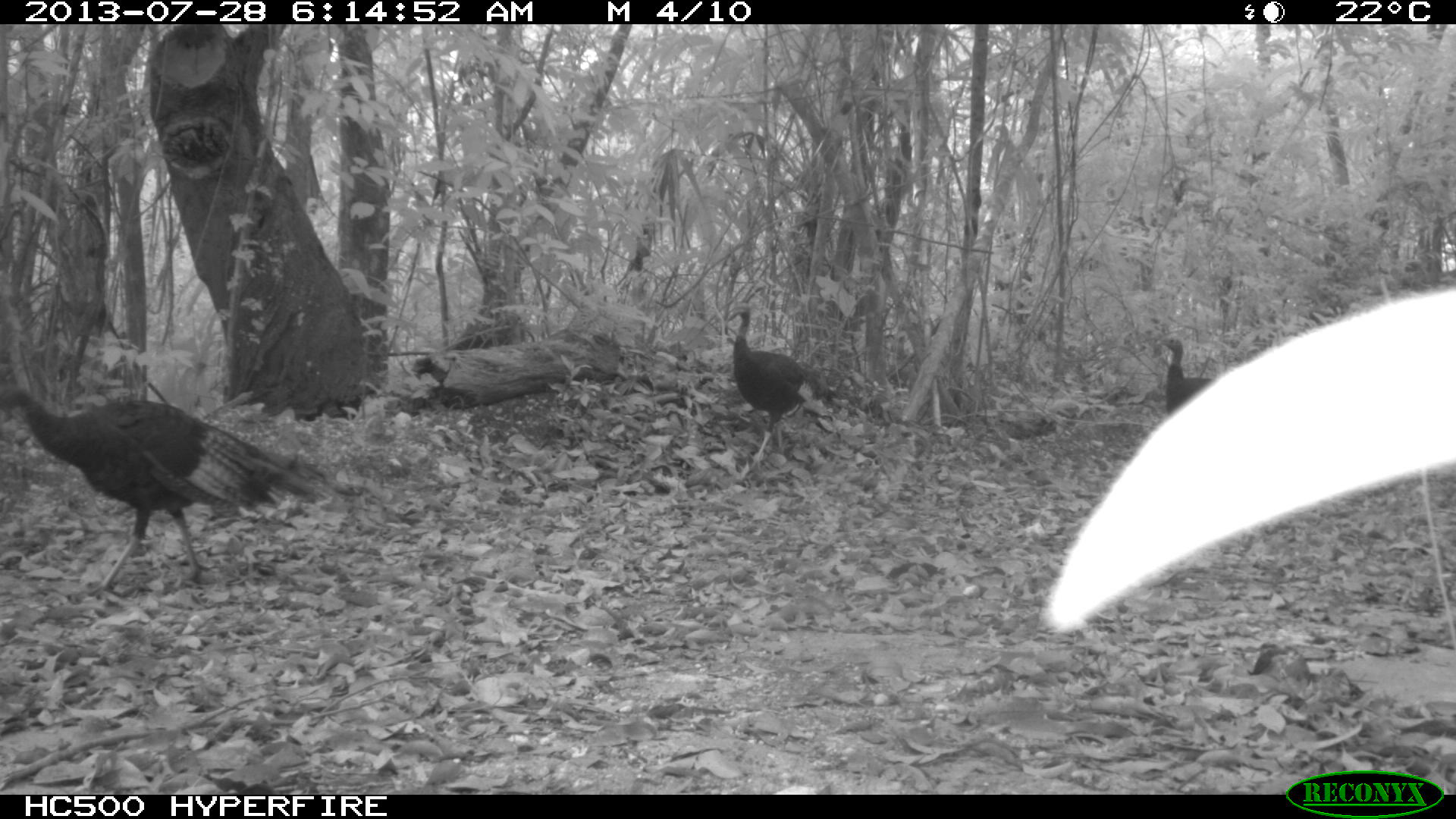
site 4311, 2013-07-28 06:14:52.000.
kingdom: Animalia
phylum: Chordata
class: Aves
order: Galliformes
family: Phasianidae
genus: Meleagris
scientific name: Meleagris ocellata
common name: ocellated turkey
Meleagris ocellata (ocellated turkey), count 3.